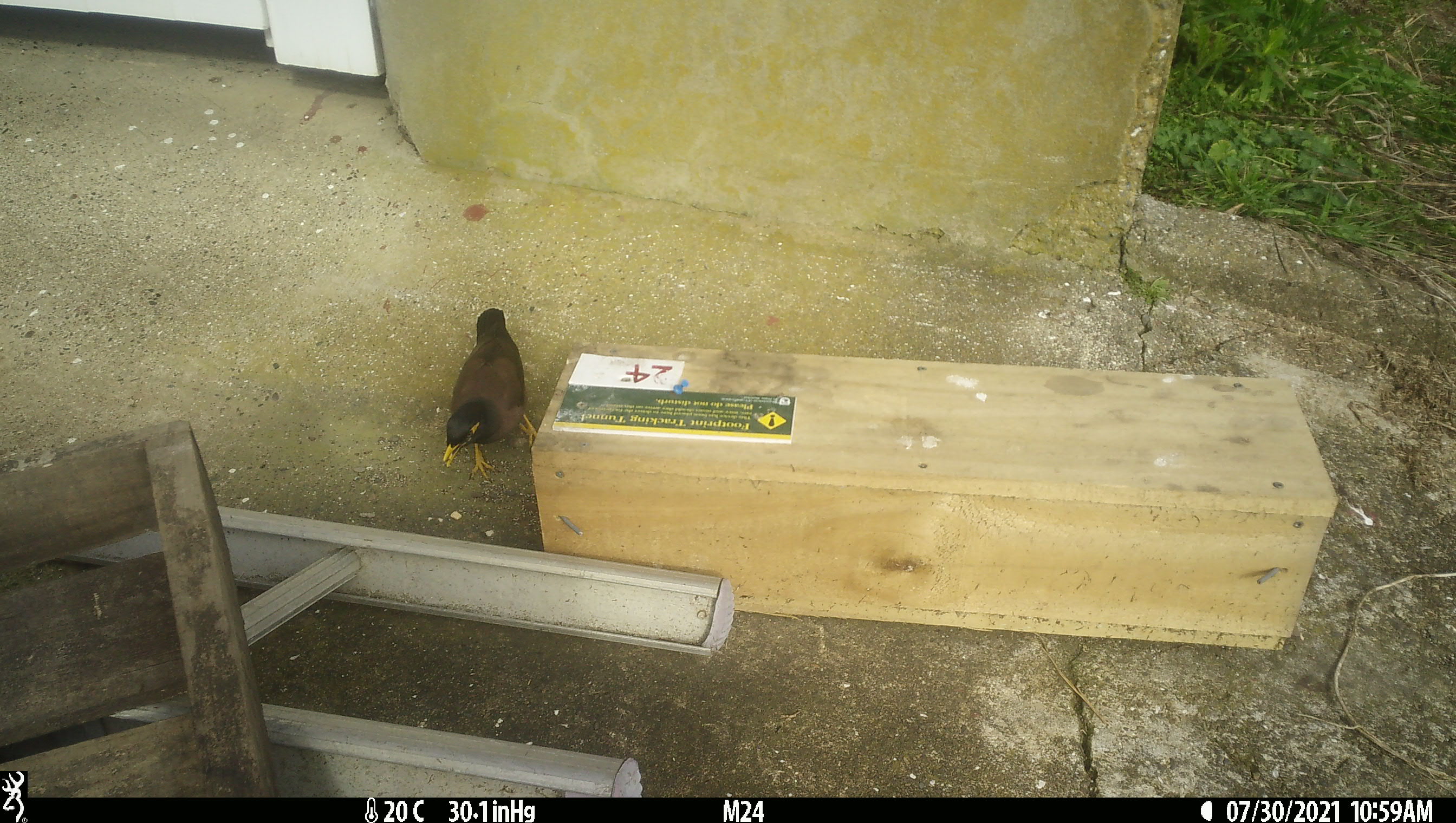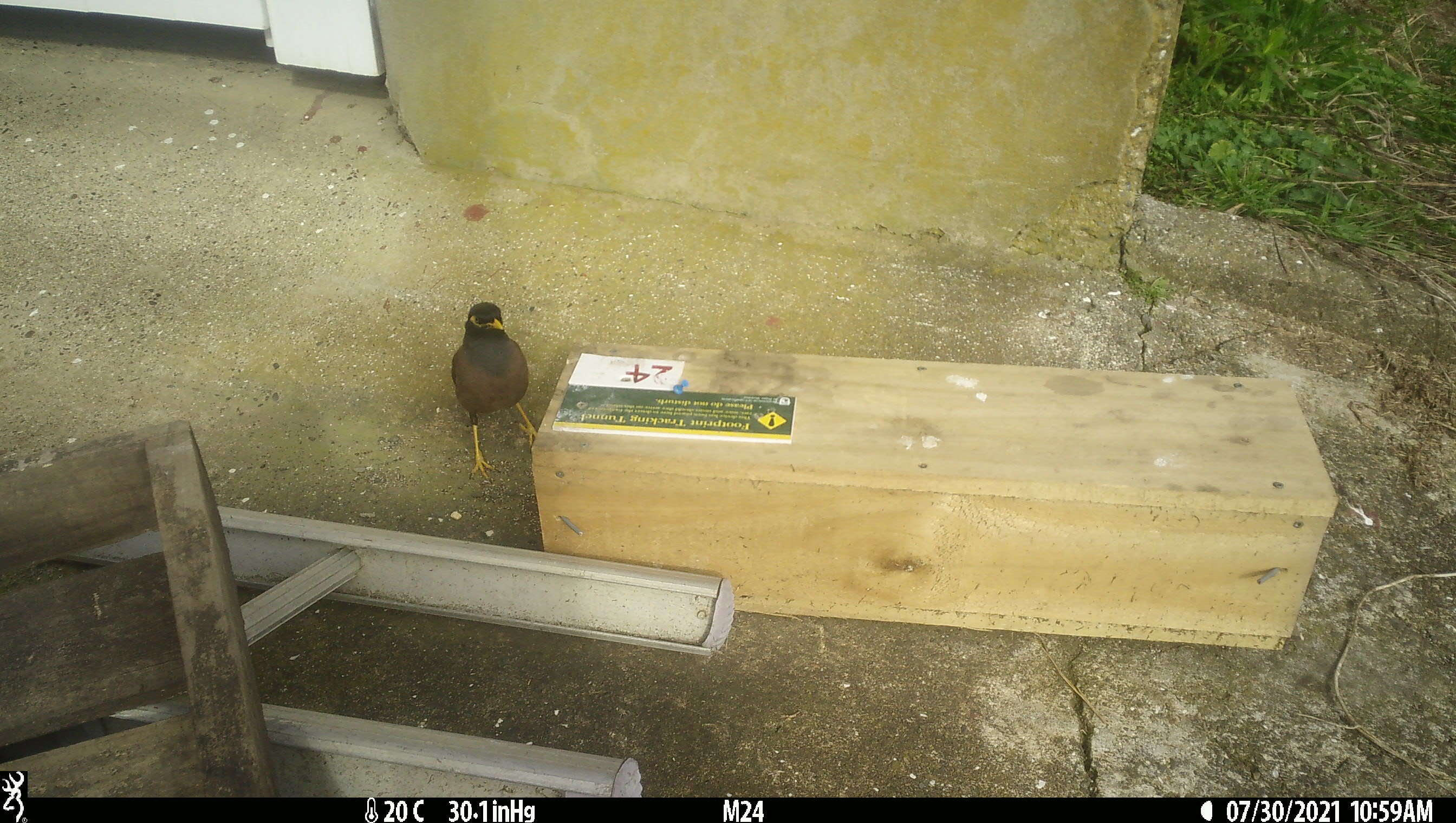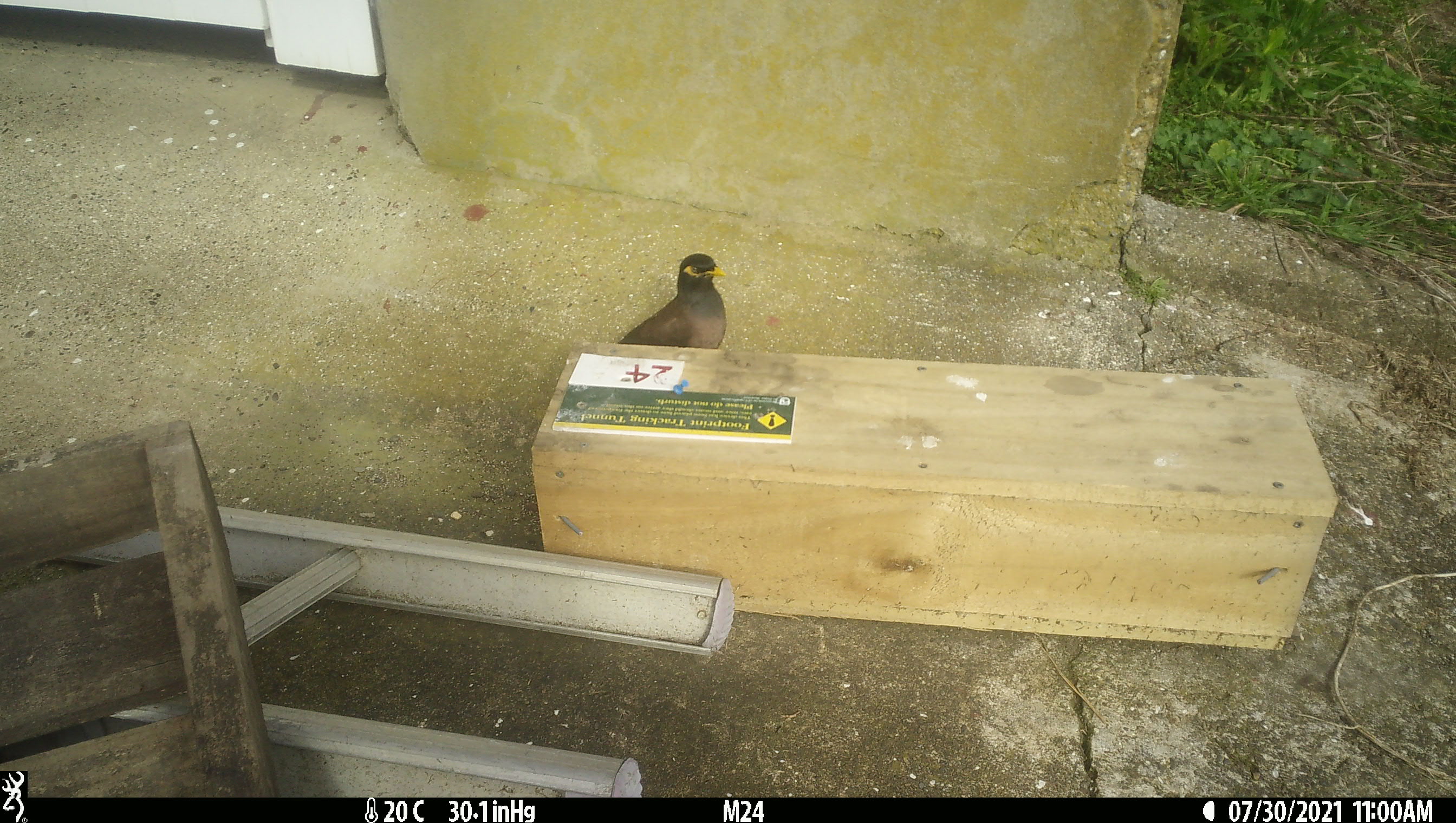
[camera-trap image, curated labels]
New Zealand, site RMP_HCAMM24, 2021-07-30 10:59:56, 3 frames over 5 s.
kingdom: Animalia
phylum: Chordata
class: Aves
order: Passeriformes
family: Sturnidae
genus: Acridotheres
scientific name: Acridotheres tristis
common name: common myna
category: myna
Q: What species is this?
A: Myna (common myna) (Acridotheres tristis).